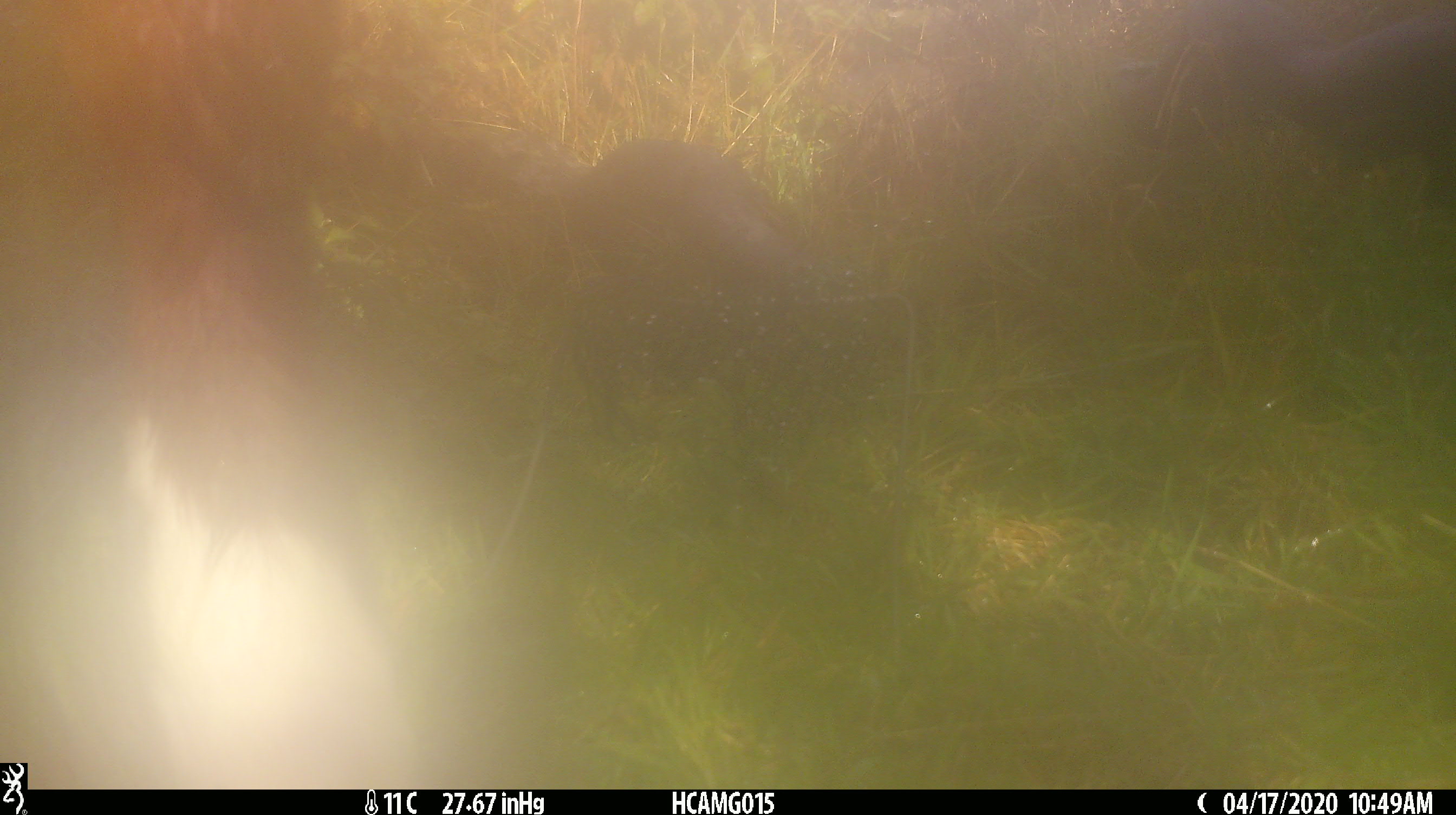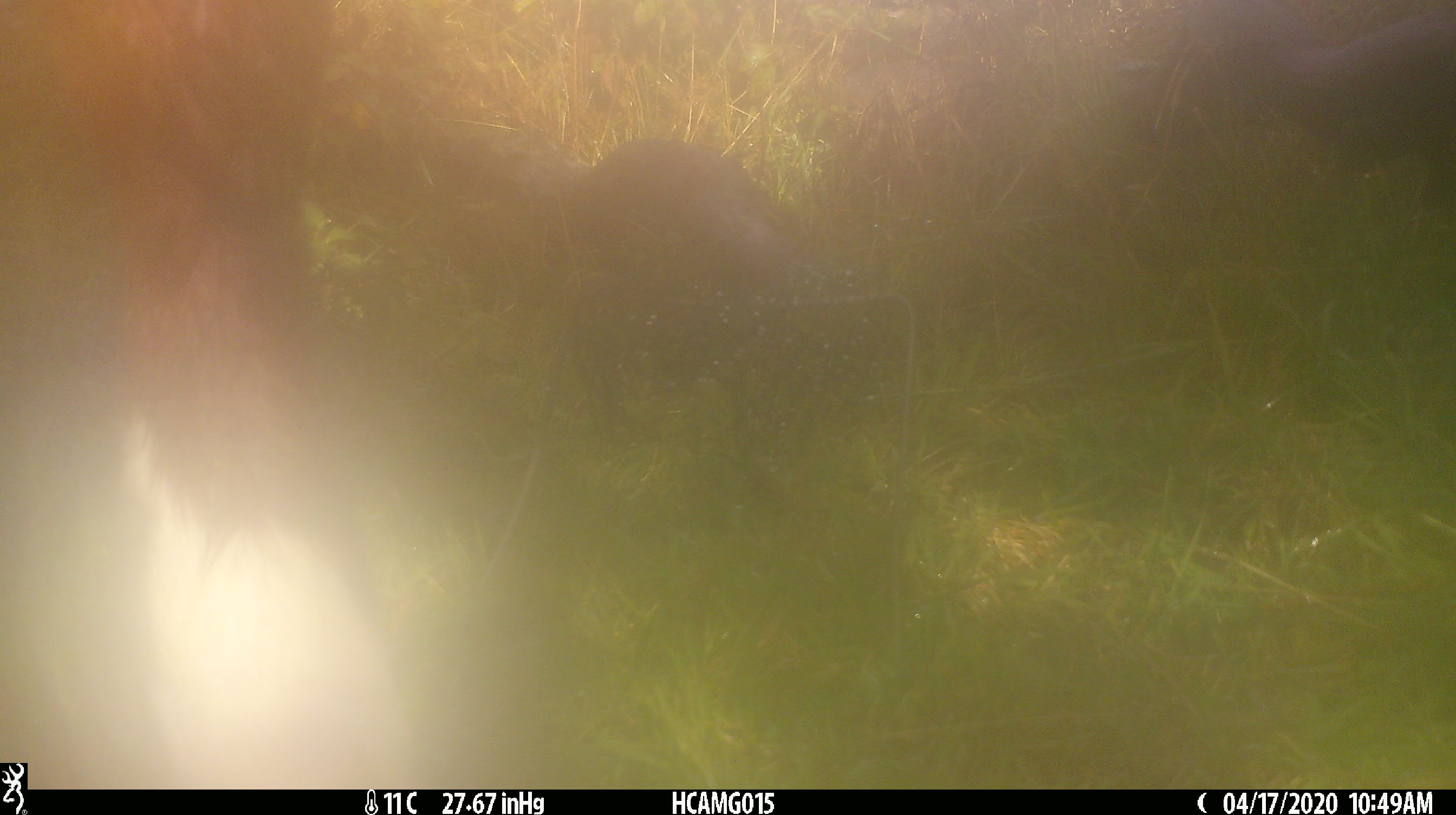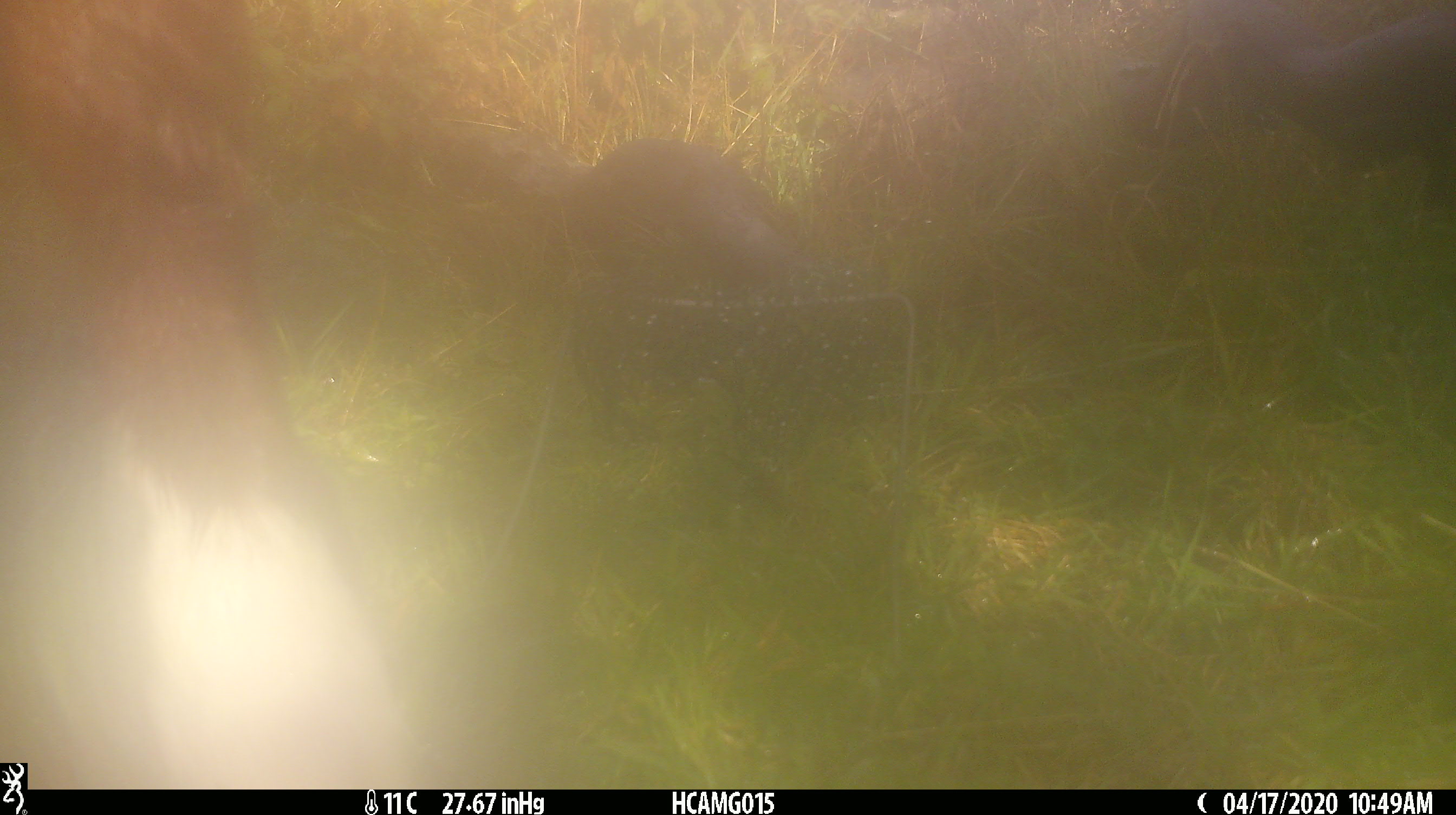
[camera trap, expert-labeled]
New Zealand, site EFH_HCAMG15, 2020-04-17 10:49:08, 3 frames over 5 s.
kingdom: Animalia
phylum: Chordata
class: Mammalia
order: Artiodactyla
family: Bovidae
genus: Bos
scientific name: Bos taurus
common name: domestic cow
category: cow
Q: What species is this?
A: Cow (domestic cow) (Bos taurus).